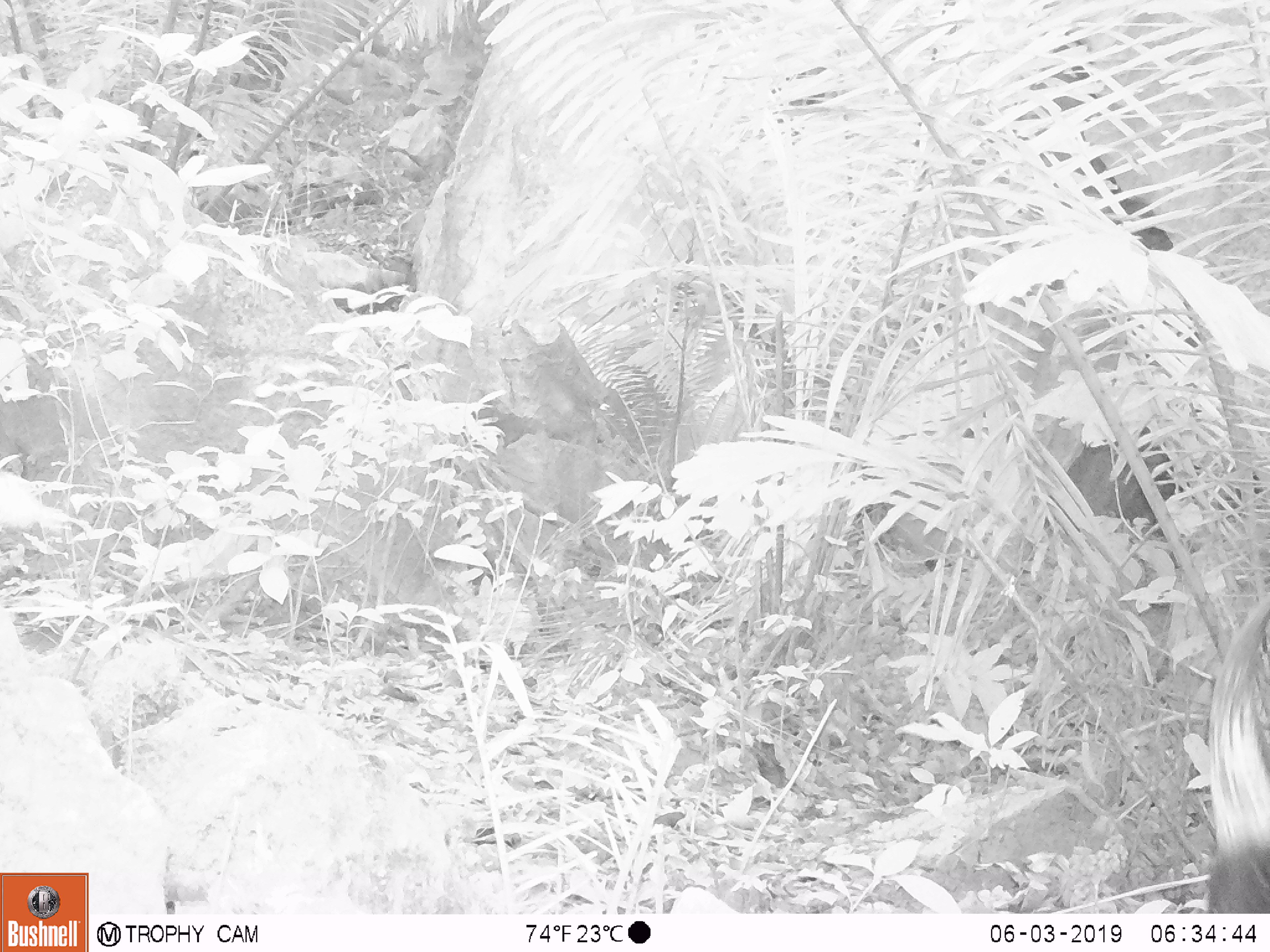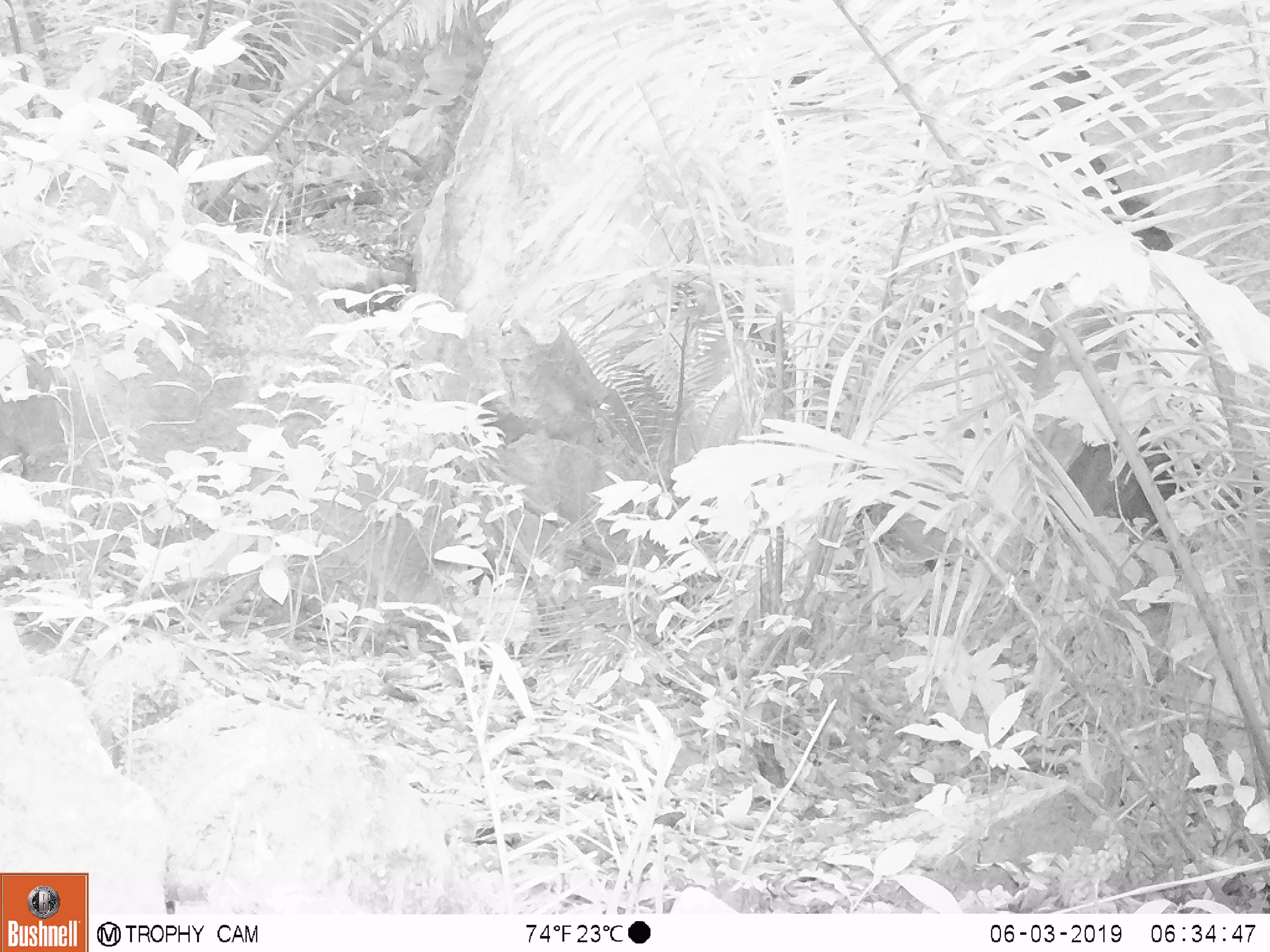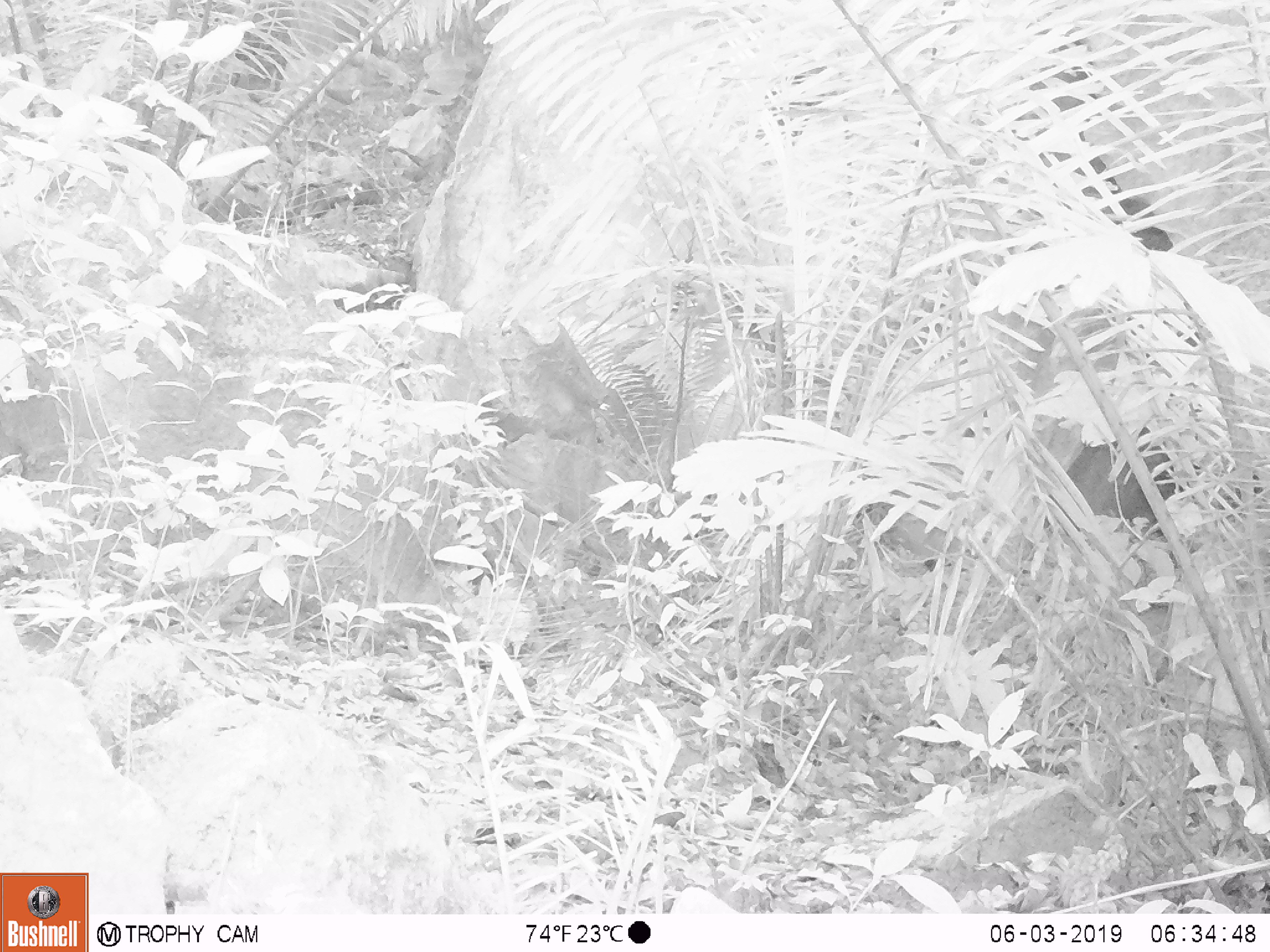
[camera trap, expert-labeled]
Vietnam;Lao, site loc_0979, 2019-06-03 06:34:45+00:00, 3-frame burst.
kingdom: Animalia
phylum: Chordata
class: Mammalia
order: Artiodactyla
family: Bovidae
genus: Capricornis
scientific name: Capricornis sumatraensis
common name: chinese serow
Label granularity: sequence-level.